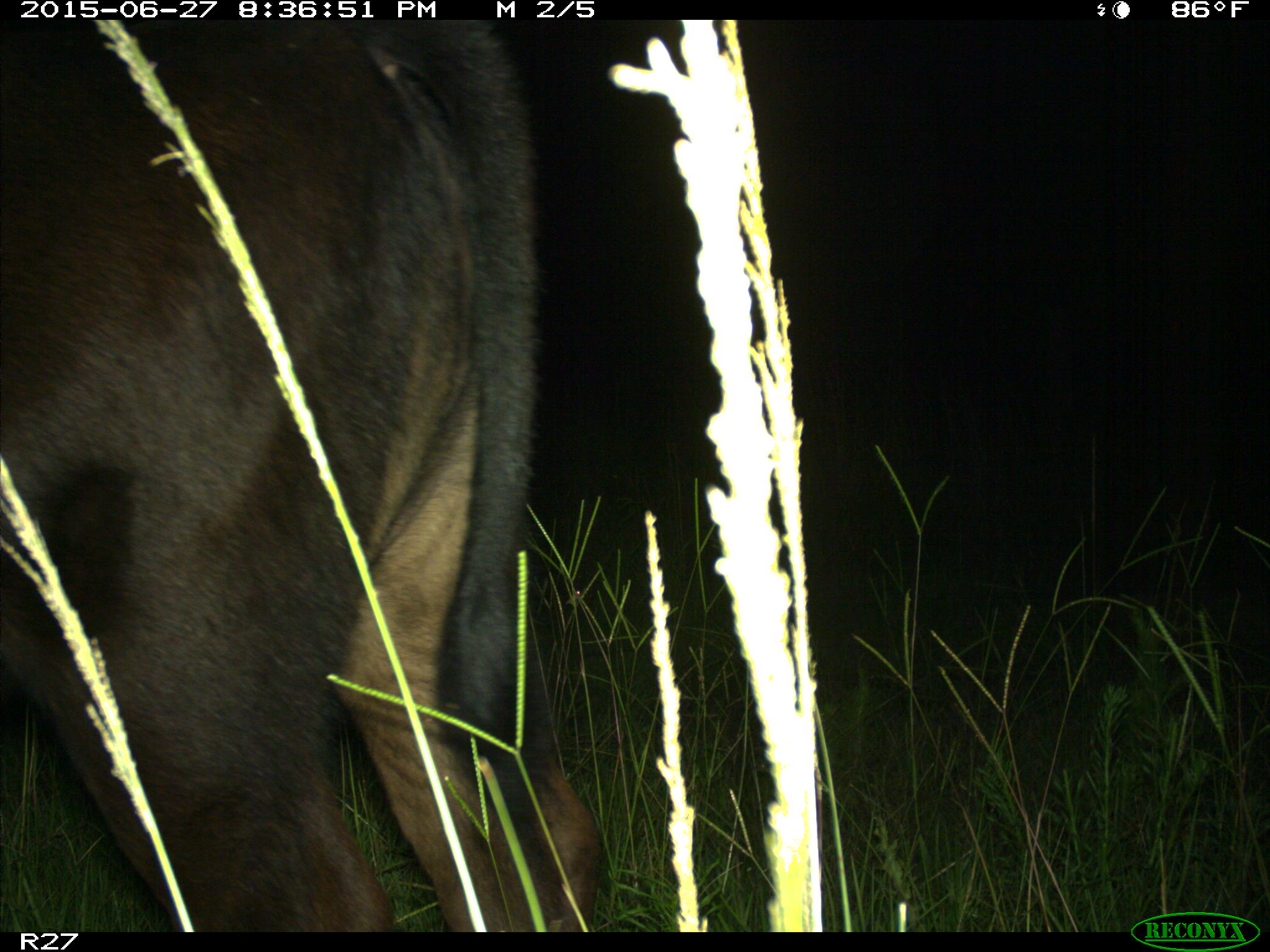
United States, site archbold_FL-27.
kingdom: Animalia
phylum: Chordata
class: Mammalia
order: Artiodactyla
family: Bovidae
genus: Bos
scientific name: Bos taurus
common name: domestic cow